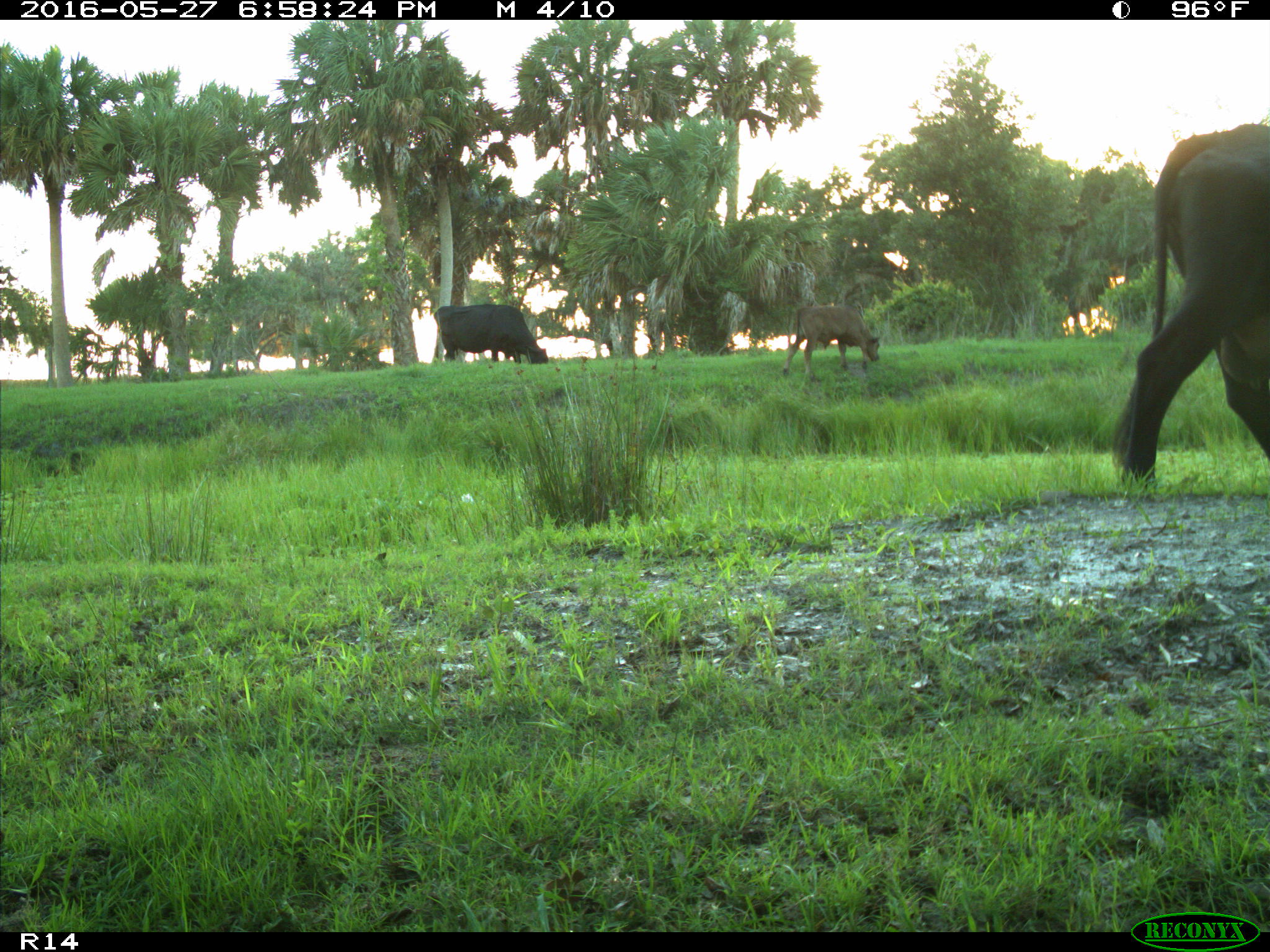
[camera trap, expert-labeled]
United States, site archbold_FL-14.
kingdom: Animalia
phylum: Chordata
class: Mammalia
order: Artiodactyla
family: Bovidae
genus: Bos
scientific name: Bos taurus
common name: domestic cow